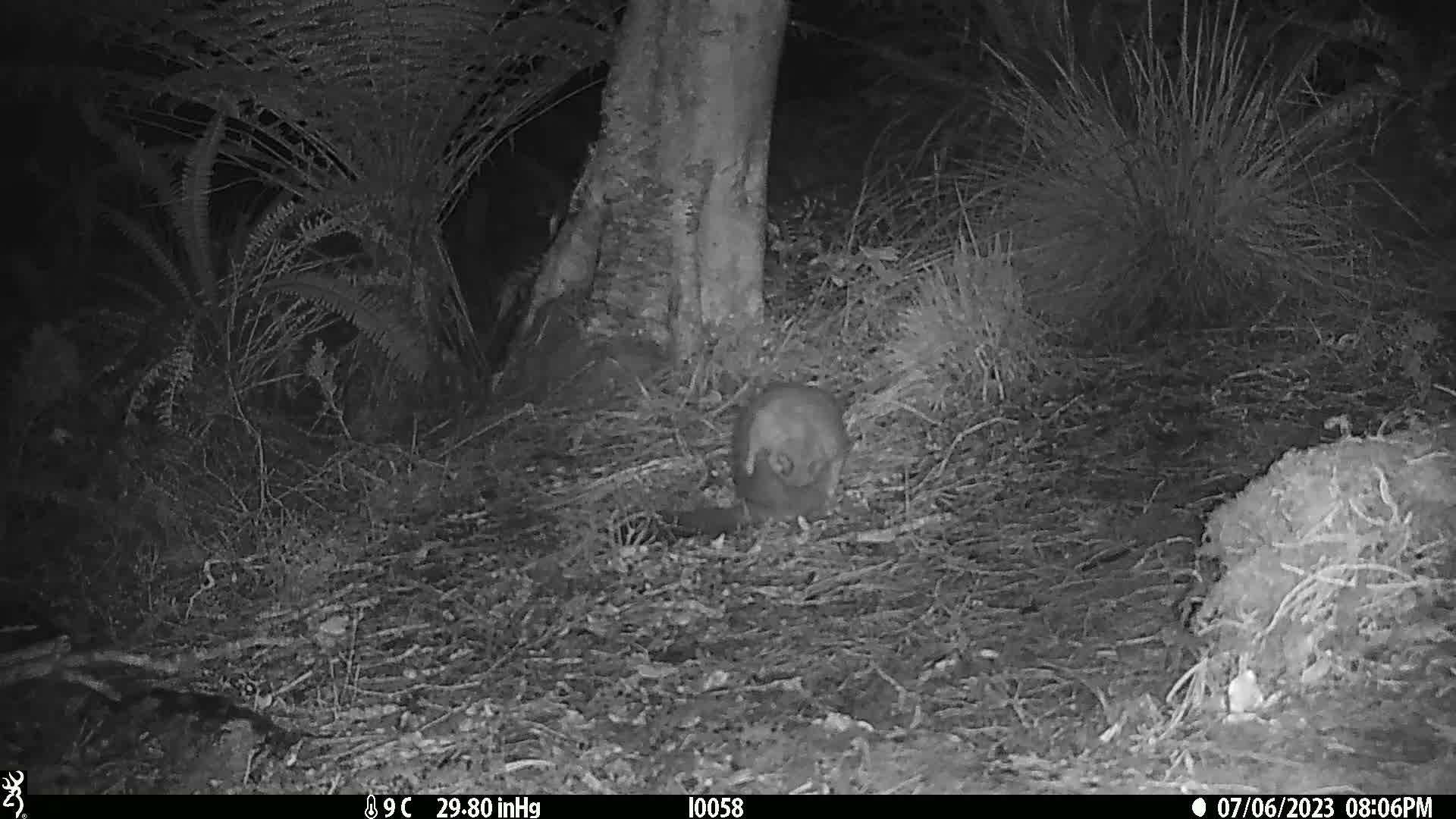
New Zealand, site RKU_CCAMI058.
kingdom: Animalia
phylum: Chordata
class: Mammalia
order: Diprotodontia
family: Phalangeridae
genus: Trichosurus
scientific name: Trichosurus vulpecula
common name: common brushtail possum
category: possum